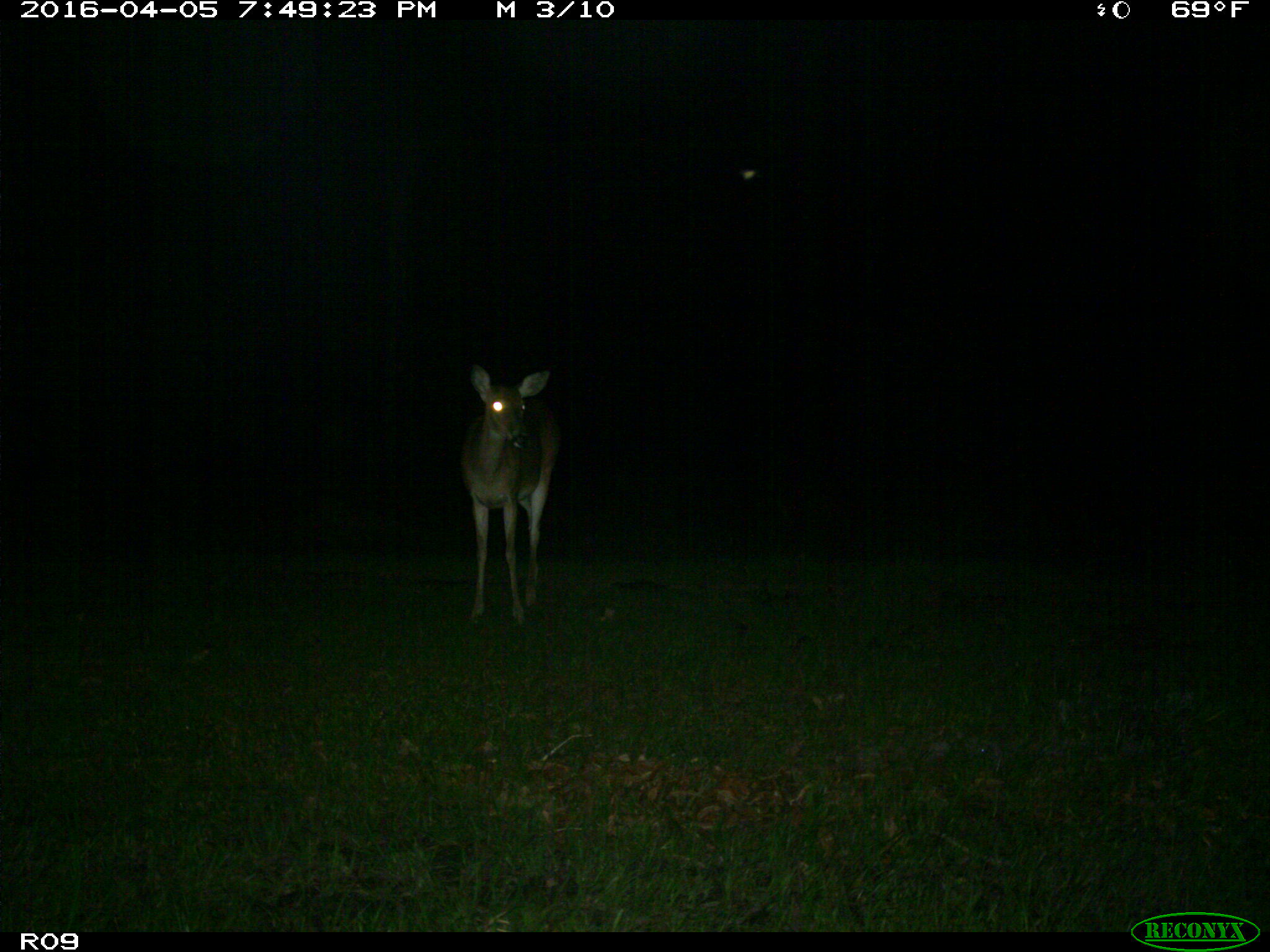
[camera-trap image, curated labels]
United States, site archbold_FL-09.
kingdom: Animalia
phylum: Chordata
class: Mammalia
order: Artiodactyla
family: Cervidae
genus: Odocoileus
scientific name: Odocoileus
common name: deer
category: unidentified deer